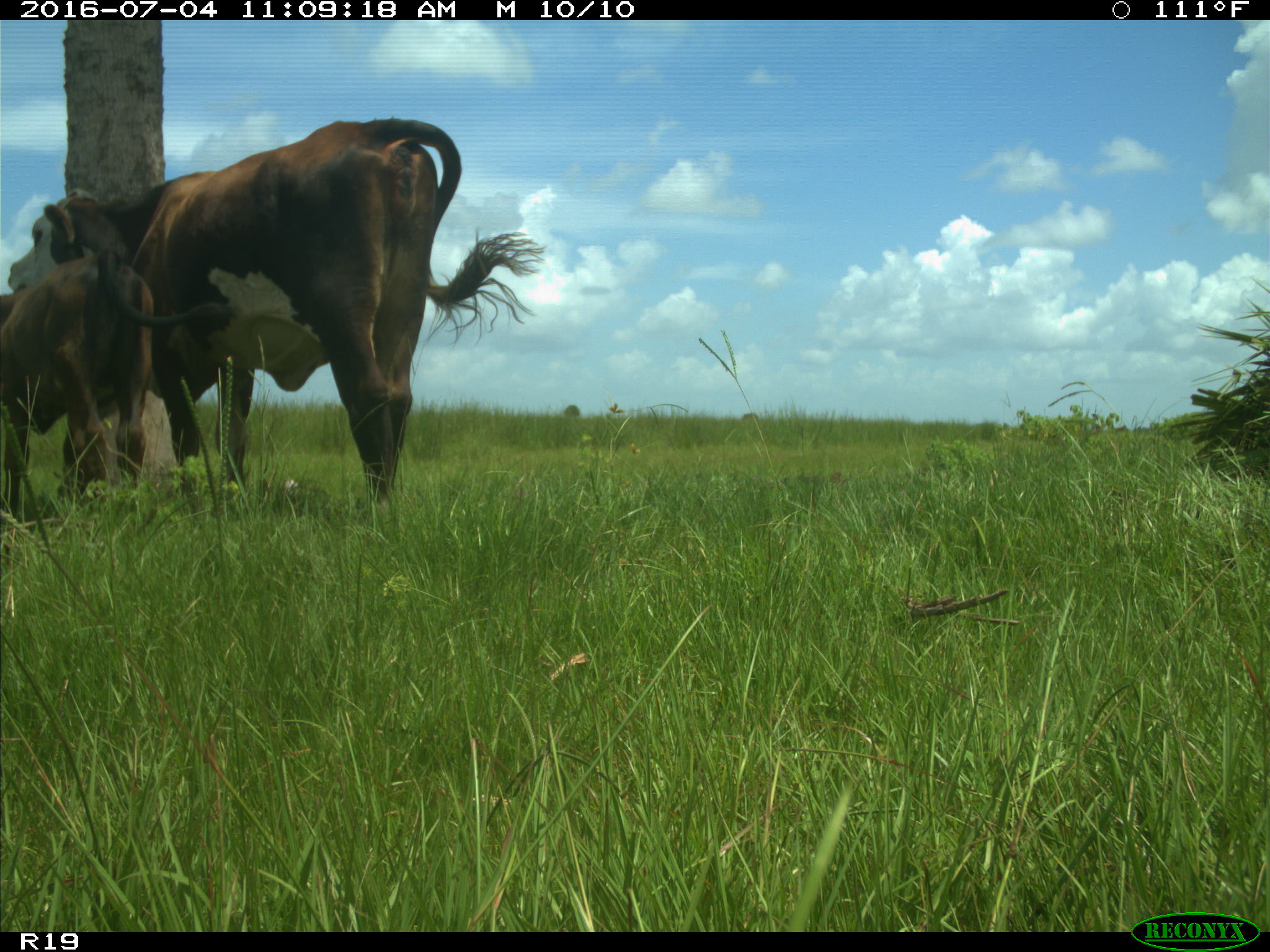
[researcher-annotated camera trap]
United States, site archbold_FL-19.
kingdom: Animalia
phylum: Chordata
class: Mammalia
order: Artiodactyla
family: Bovidae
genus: Bos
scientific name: Bos taurus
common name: domestic cow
Bos taurus (domestic cow).